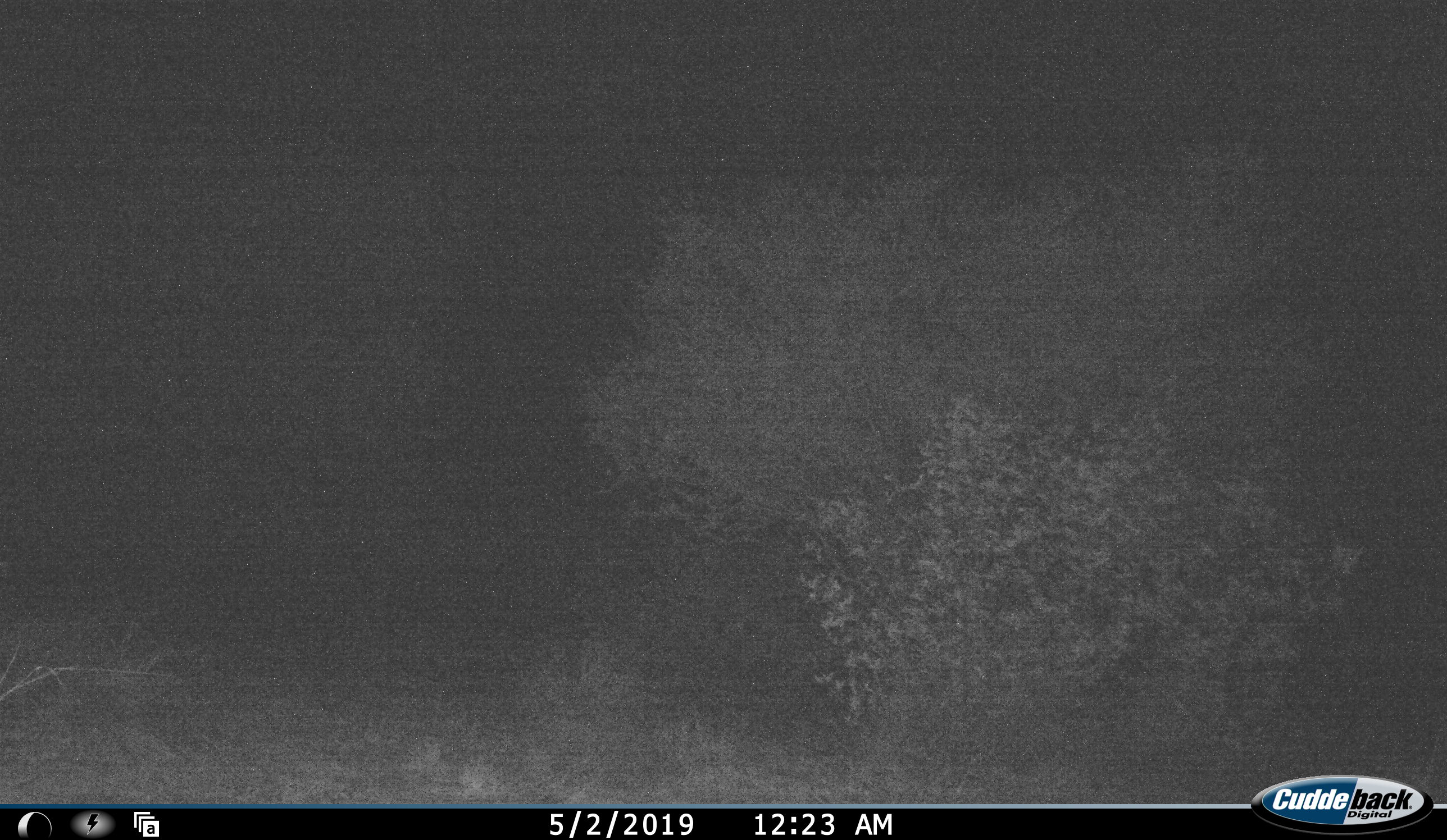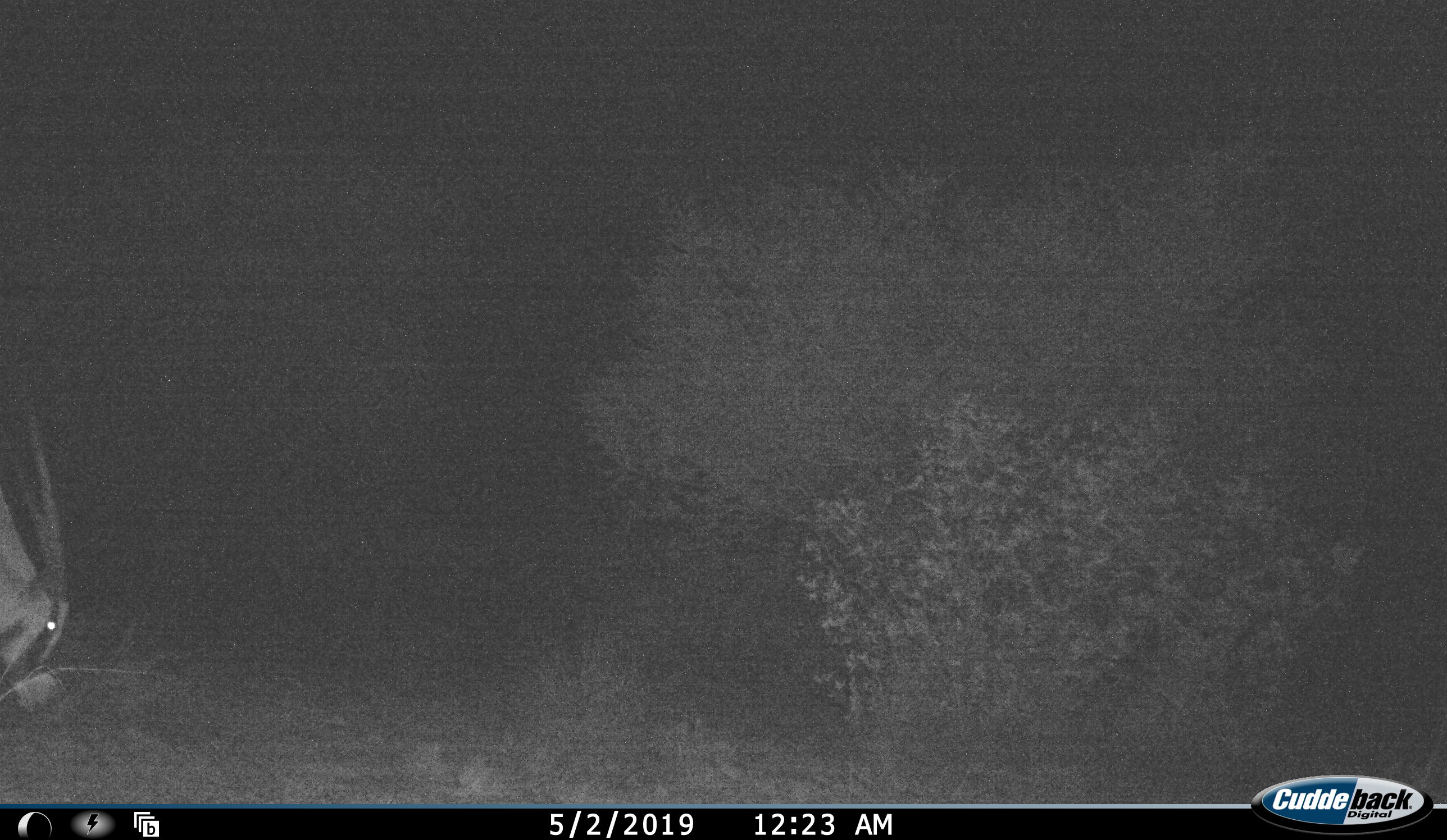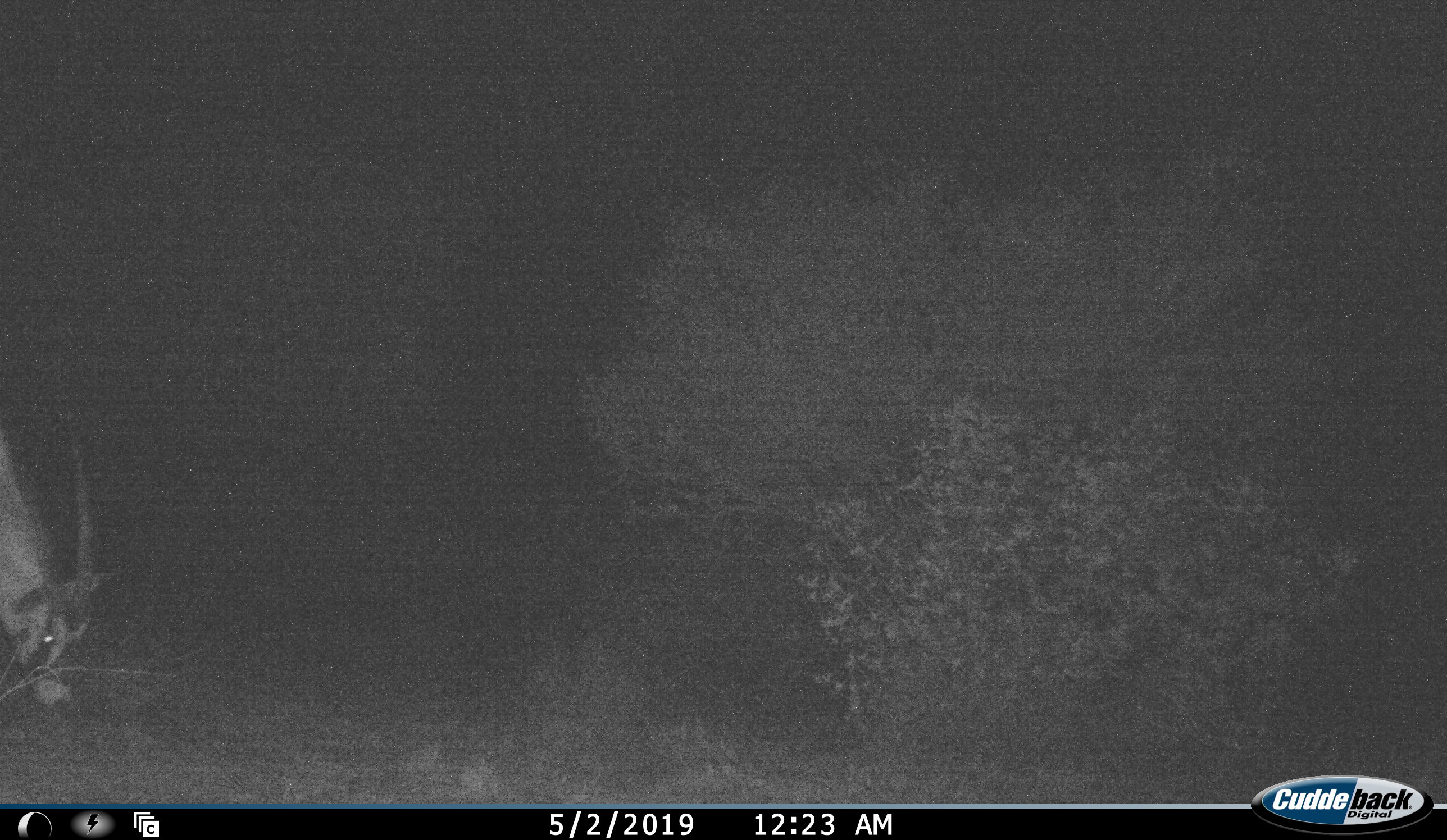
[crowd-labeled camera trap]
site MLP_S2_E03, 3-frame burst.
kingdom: Animalia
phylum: Chordata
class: Mammalia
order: Artiodactyla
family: Bovidae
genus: Oryx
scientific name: Oryx gazella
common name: gemsbok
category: oryx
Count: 1.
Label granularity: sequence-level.